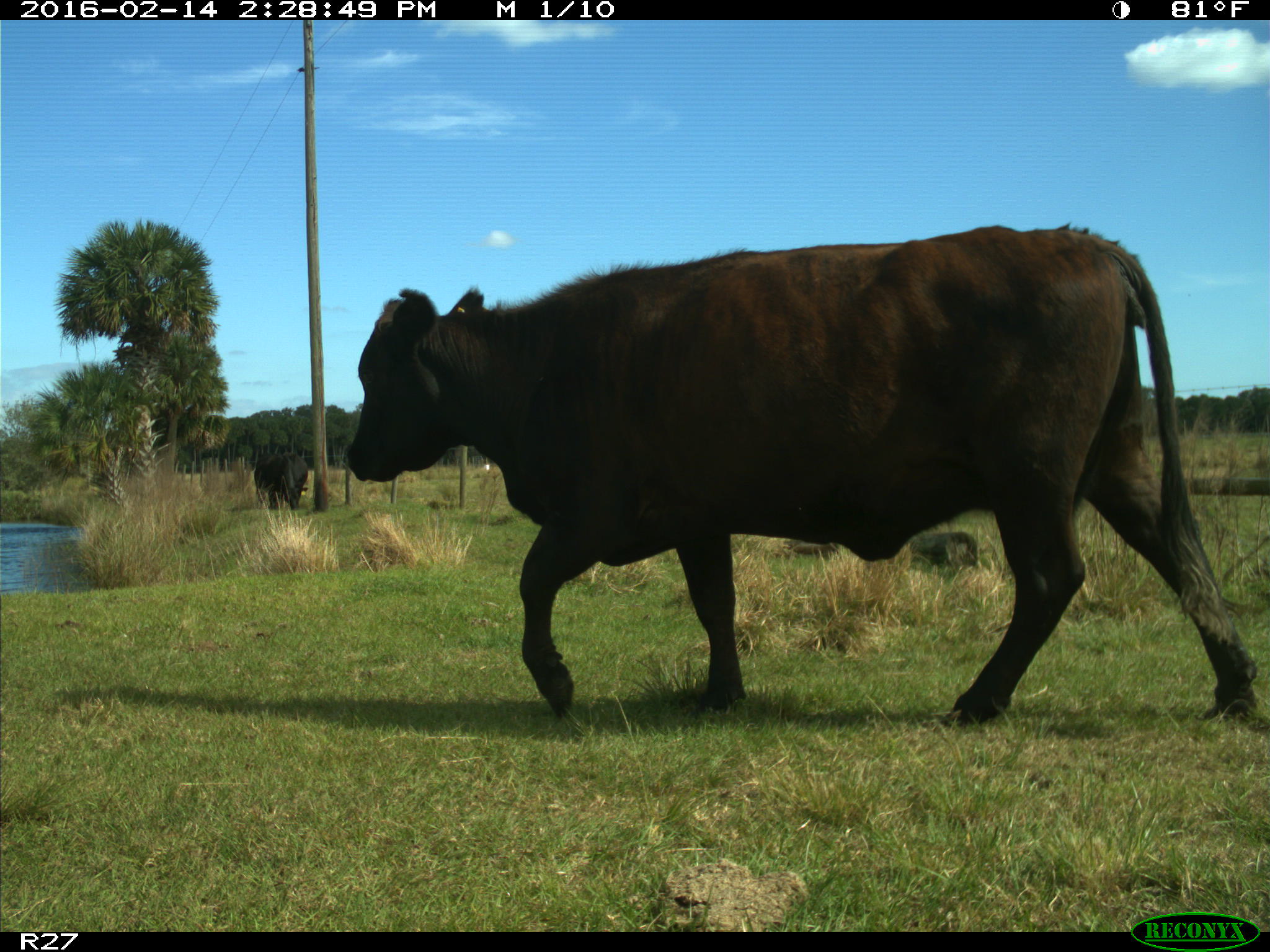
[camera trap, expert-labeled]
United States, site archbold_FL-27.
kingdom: Animalia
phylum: Chordata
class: Mammalia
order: Artiodactyla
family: Bovidae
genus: Bos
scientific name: Bos taurus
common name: domestic cow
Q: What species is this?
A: Bos taurus (domestic cow).